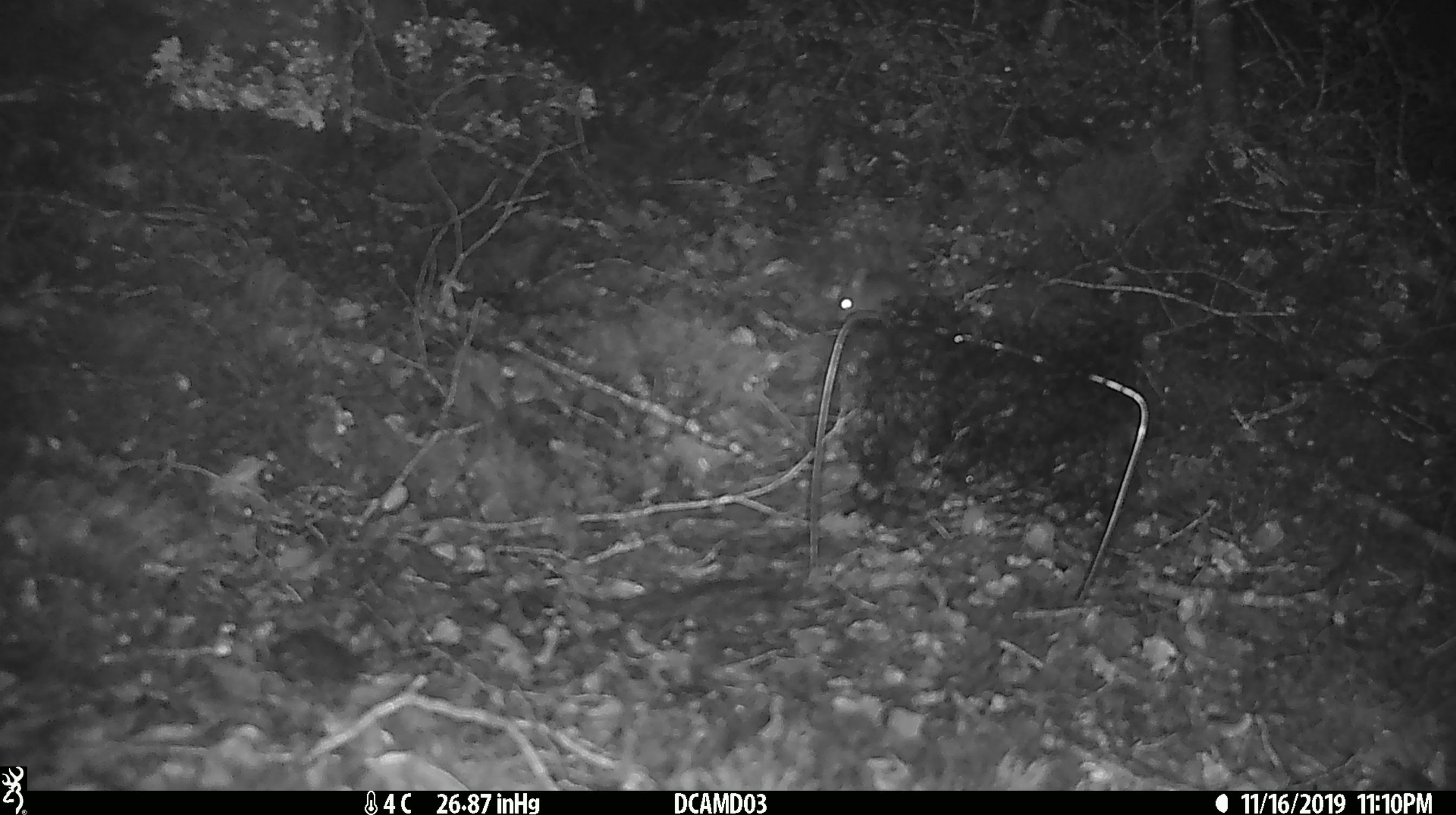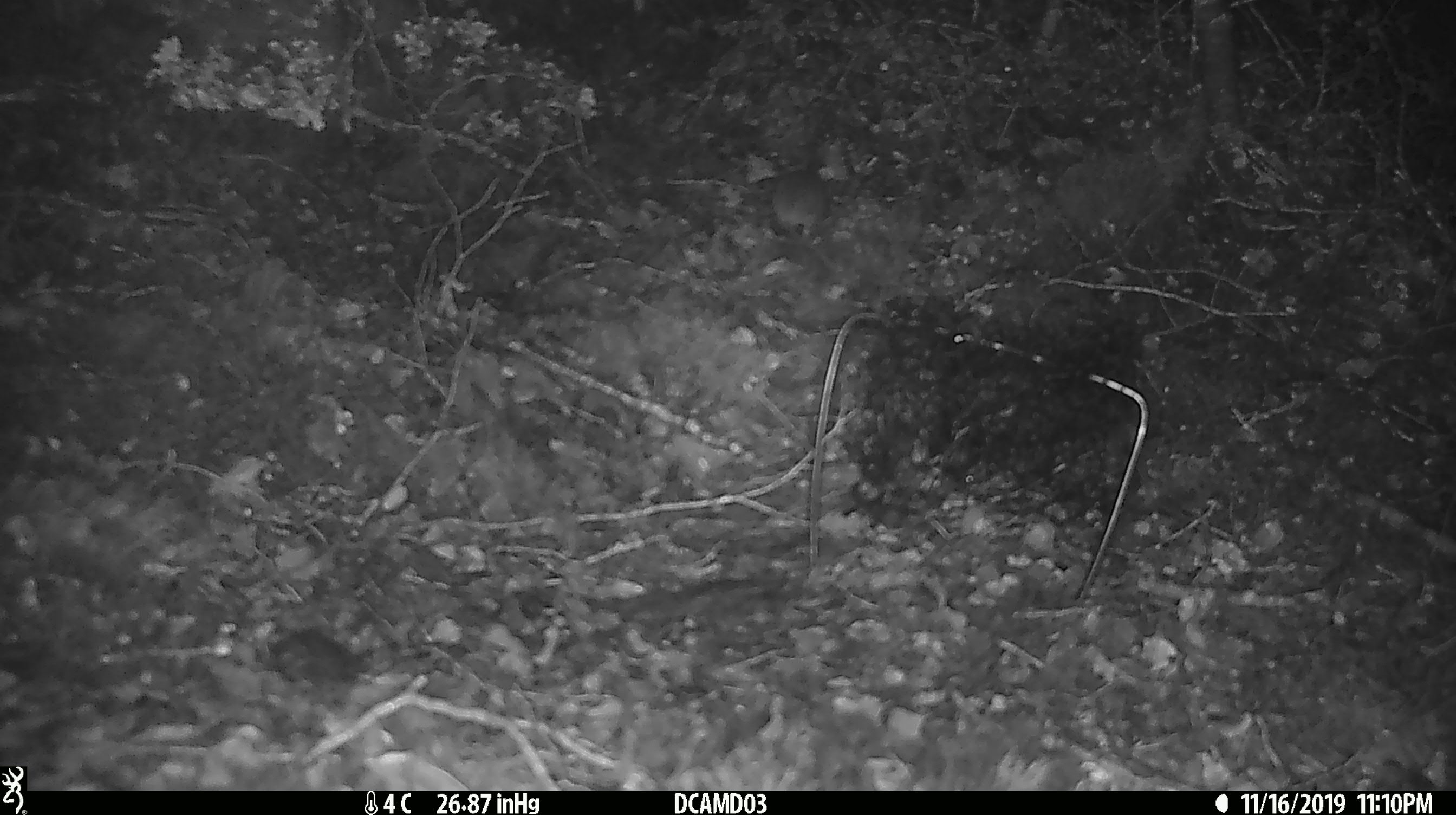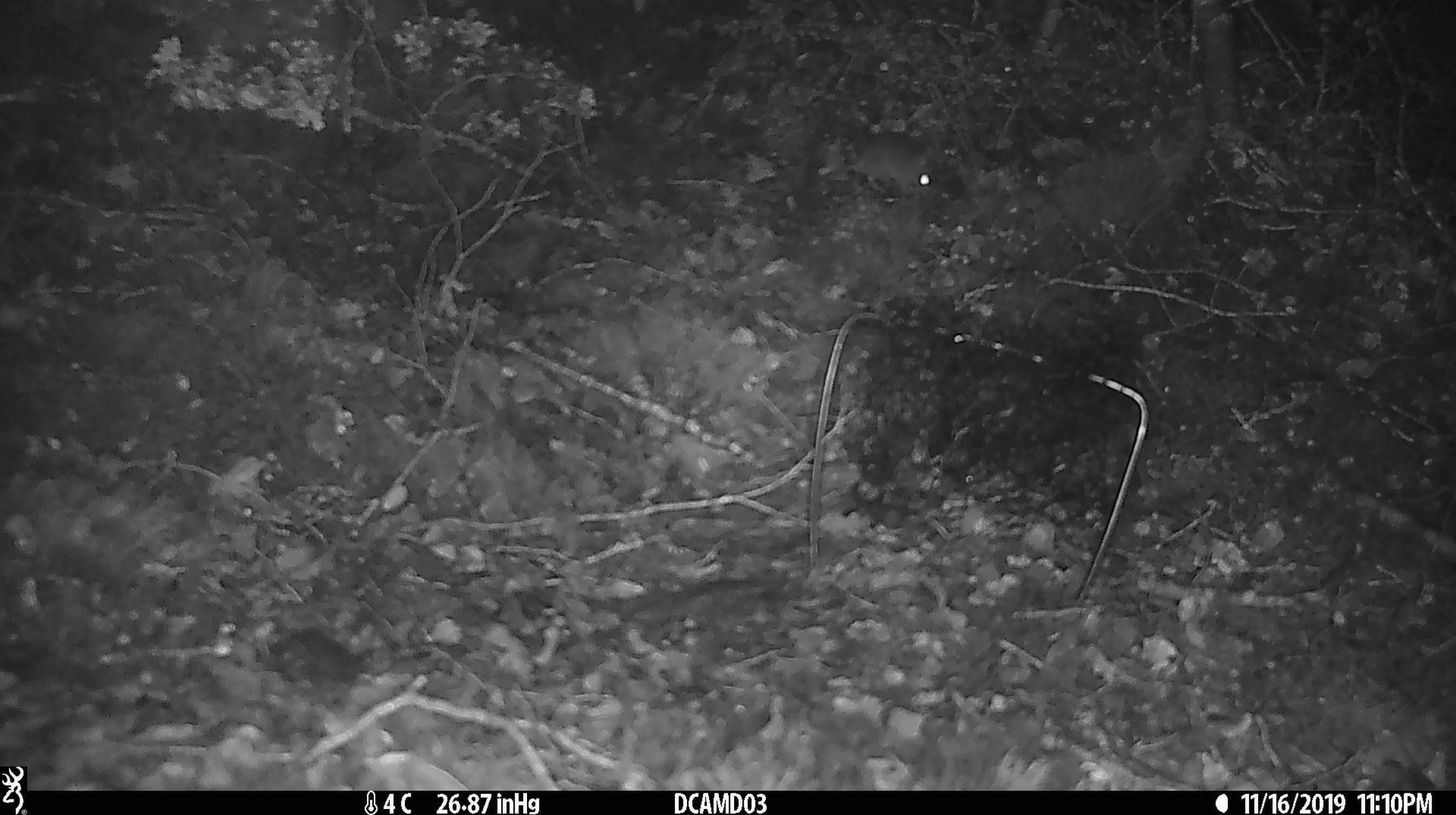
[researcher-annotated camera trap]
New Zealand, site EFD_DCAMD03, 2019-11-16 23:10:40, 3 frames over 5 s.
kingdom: Animalia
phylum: Chordata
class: Mammalia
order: Rodentia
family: Muridae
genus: Mus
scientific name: Mus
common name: mouse